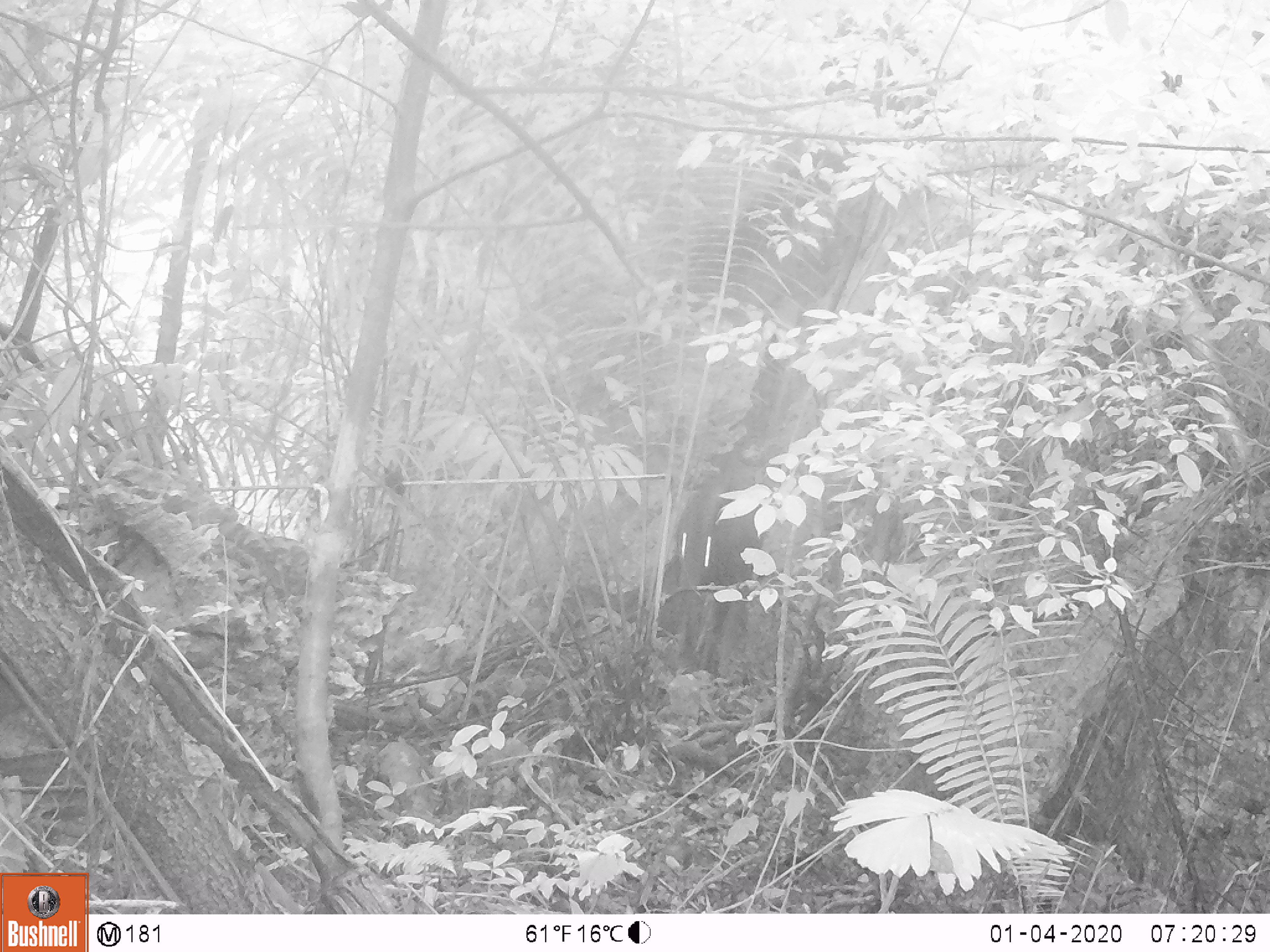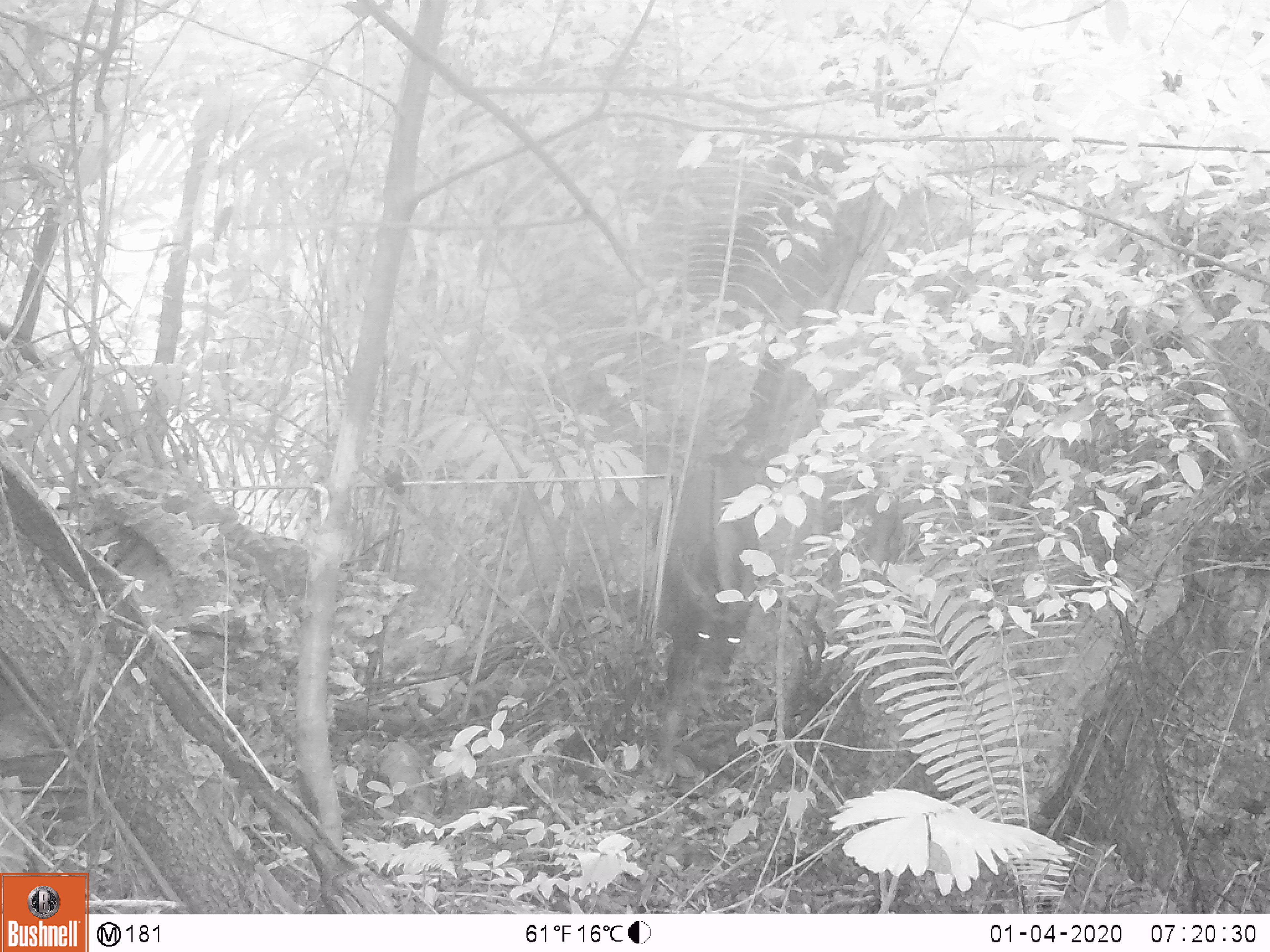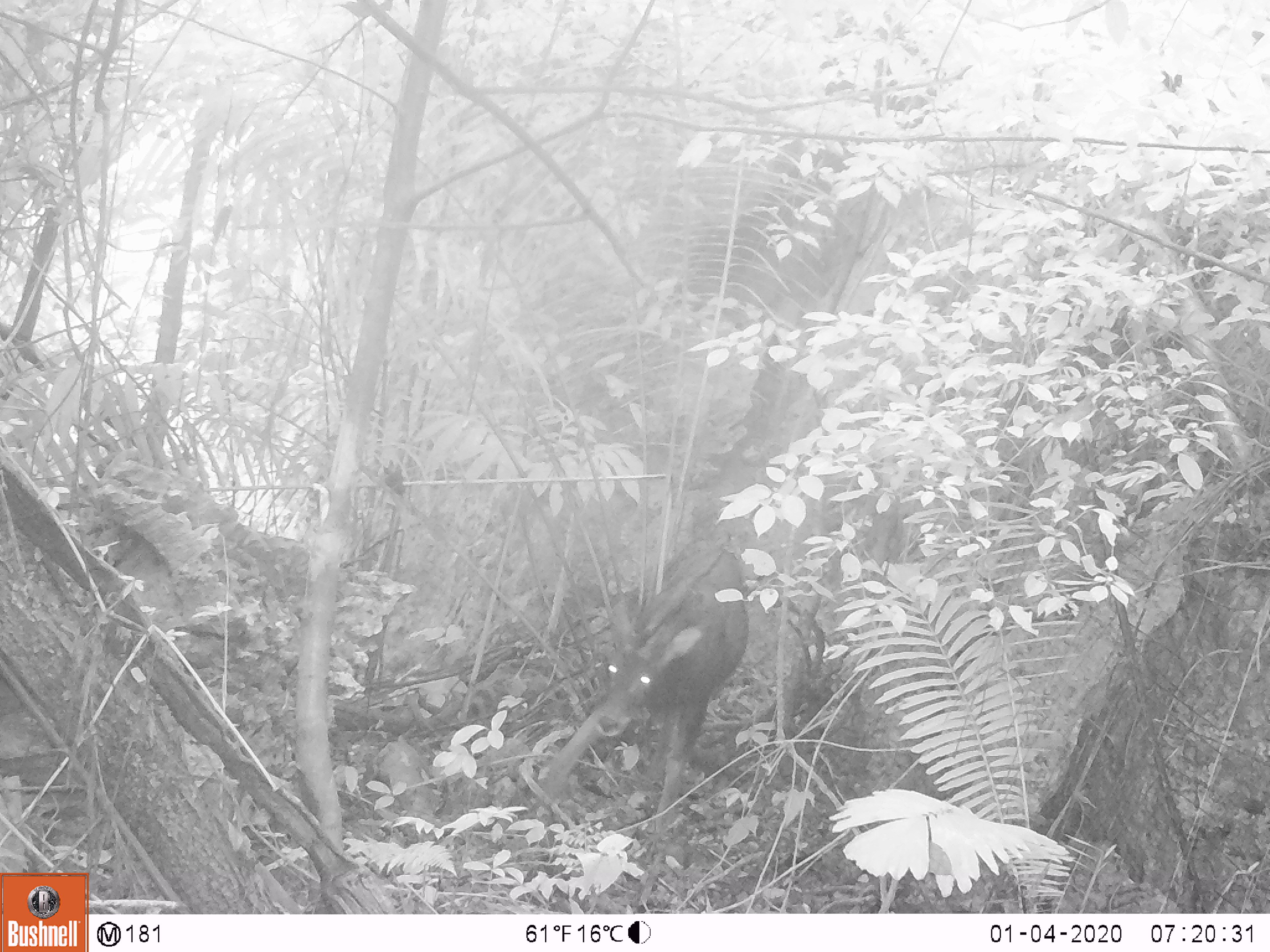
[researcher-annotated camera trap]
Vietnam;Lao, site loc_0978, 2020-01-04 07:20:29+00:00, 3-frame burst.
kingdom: Animalia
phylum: Chordata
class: Mammalia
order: Artiodactyla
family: Bovidae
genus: Capricornis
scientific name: Capricornis sumatraensis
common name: chinese serow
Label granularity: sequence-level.